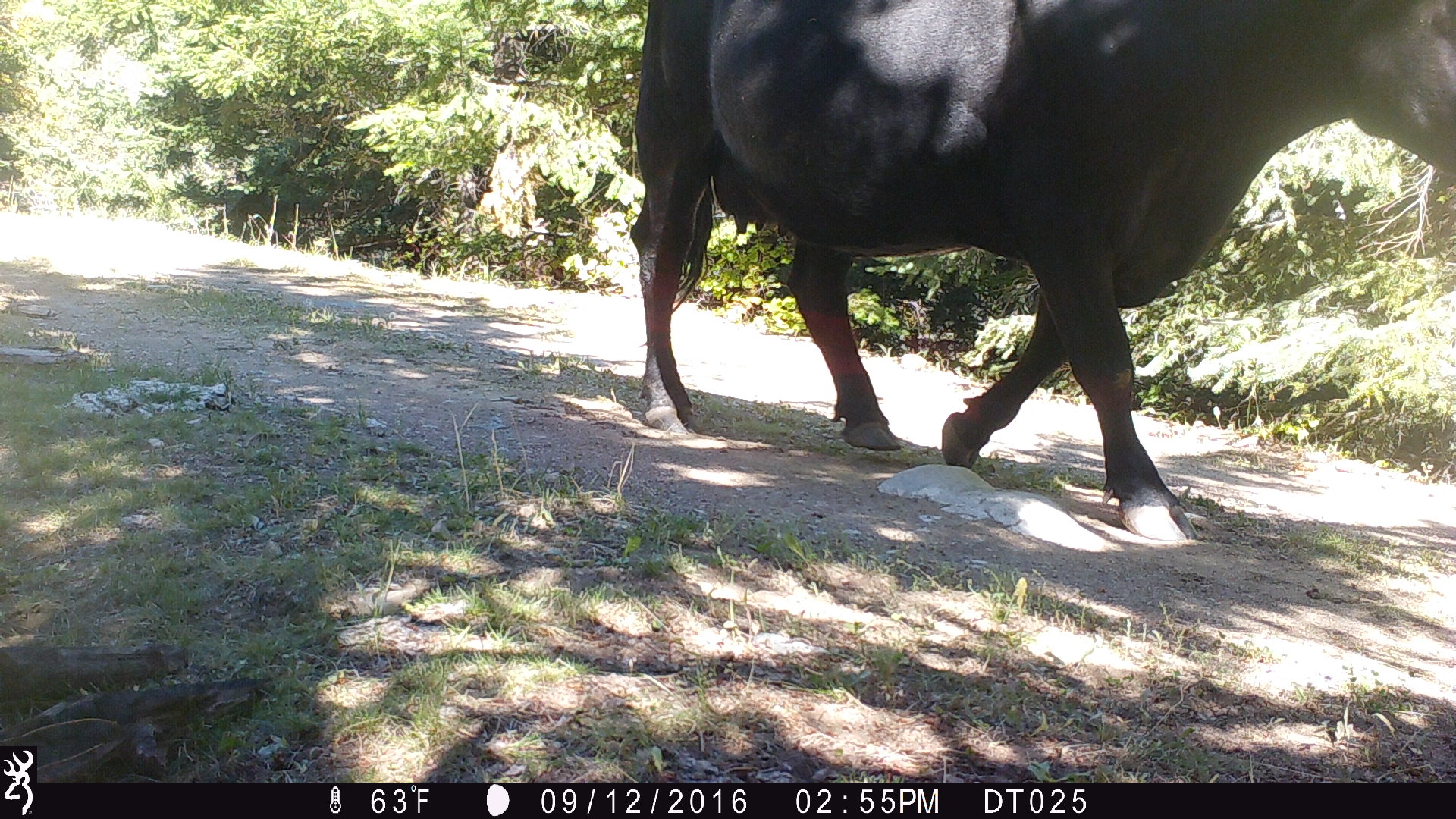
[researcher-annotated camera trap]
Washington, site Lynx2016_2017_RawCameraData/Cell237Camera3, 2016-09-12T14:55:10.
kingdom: Animalia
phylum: Chordata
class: Mammalia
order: Artiodactyla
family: Bovidae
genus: Bos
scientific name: Bos taurus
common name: domestic cattle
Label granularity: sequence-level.